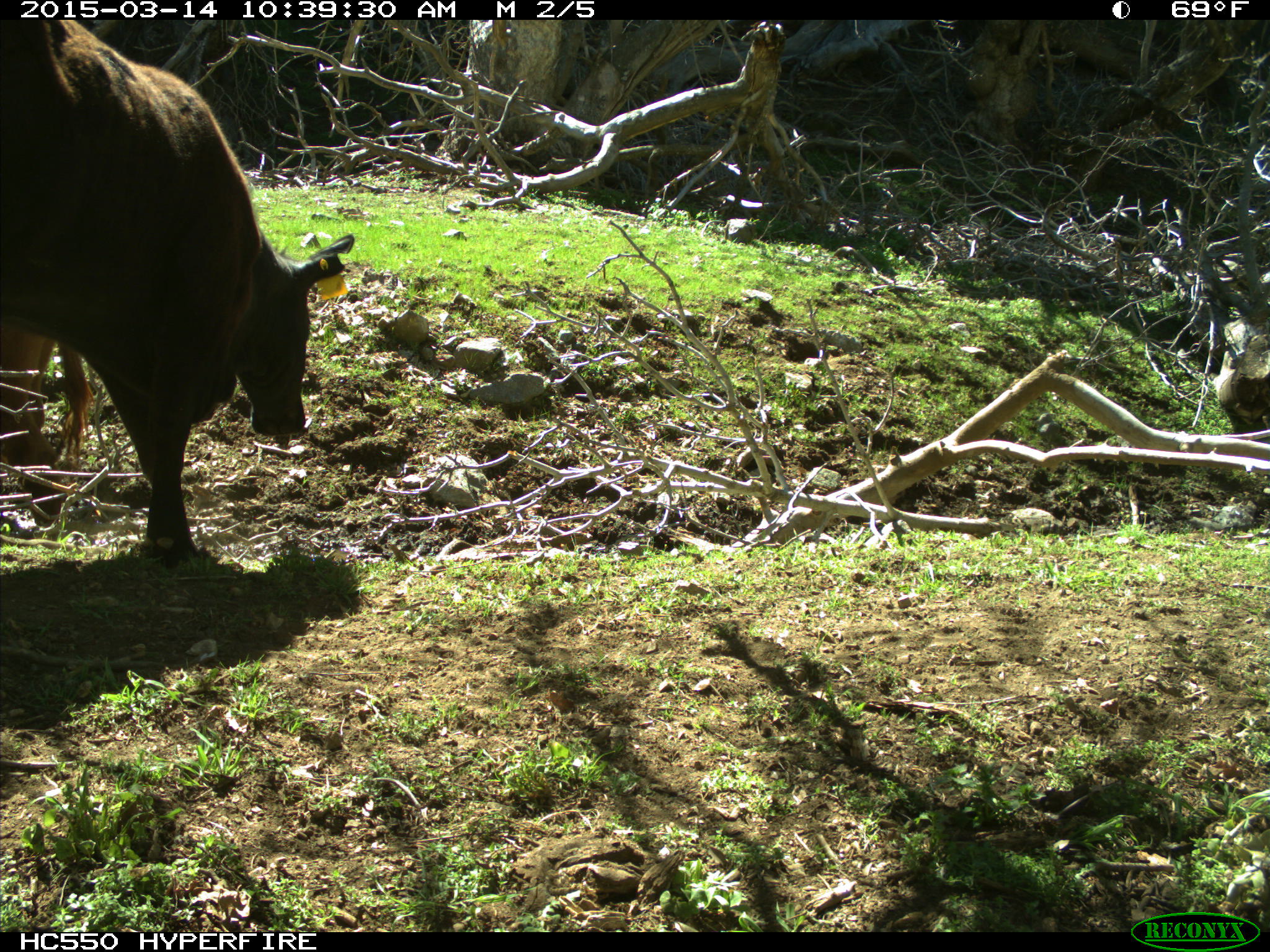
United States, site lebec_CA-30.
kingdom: Animalia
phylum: Chordata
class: Mammalia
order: Artiodactyla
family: Bovidae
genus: Bos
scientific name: Bos taurus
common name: domestic cow